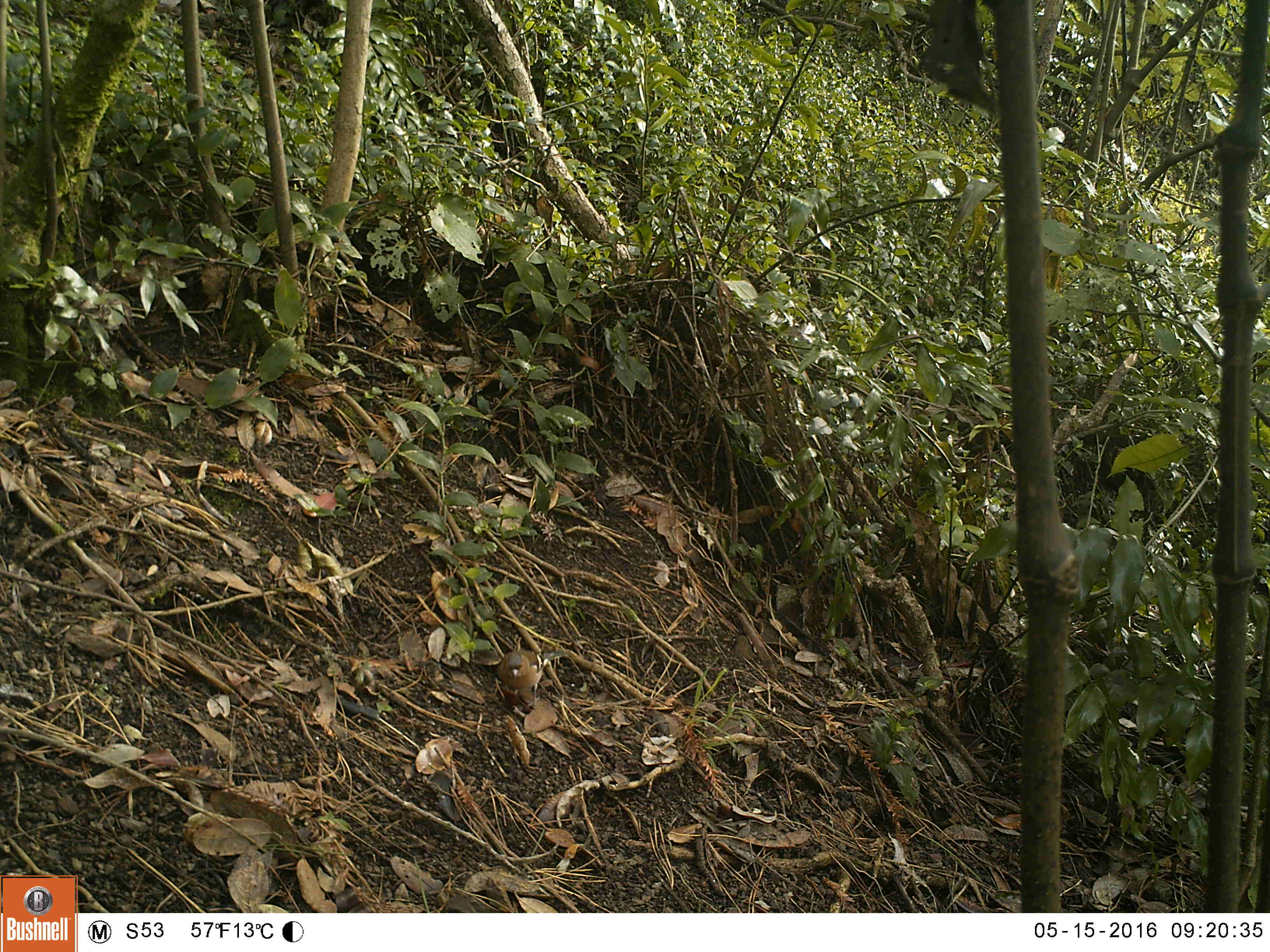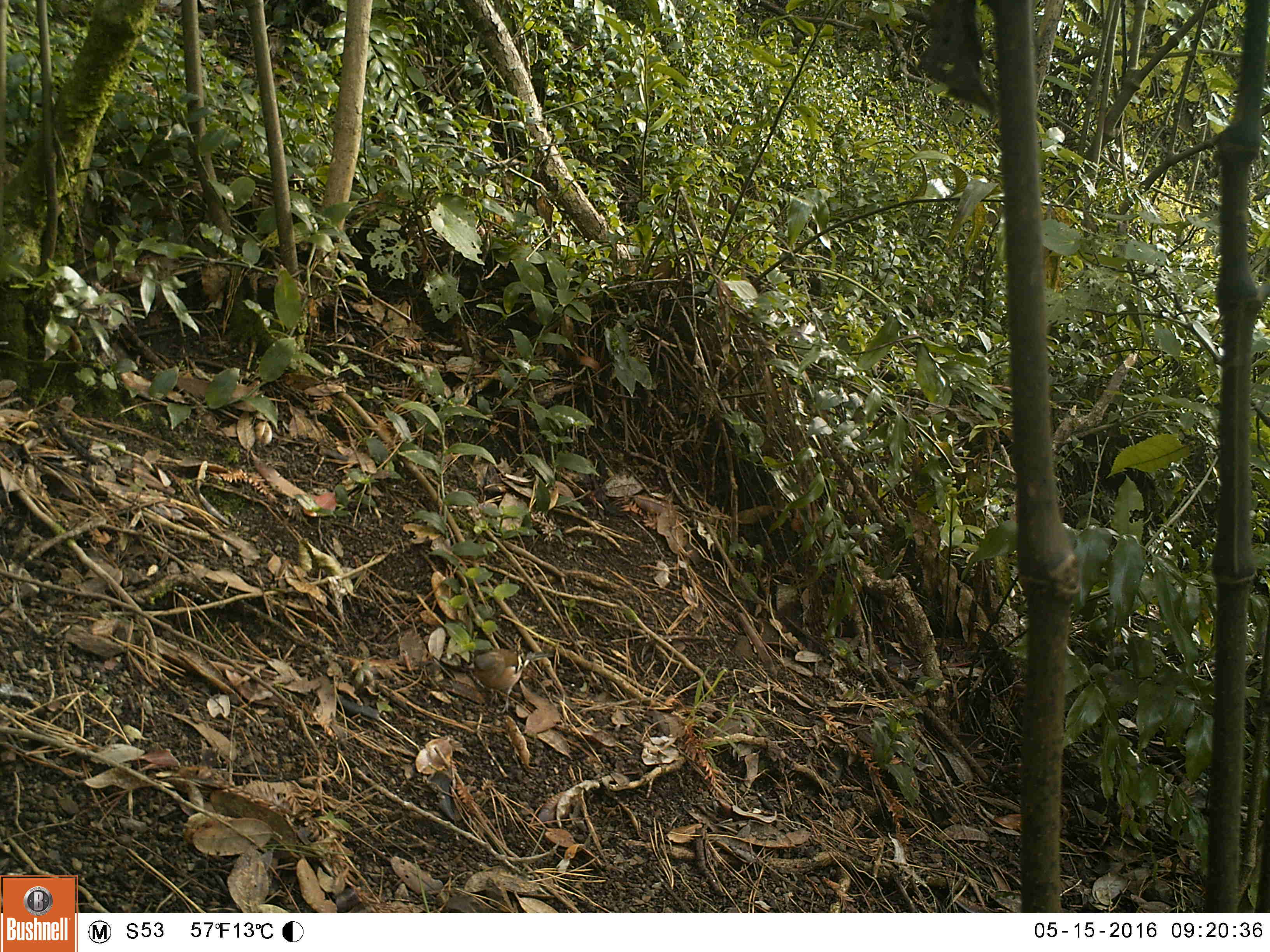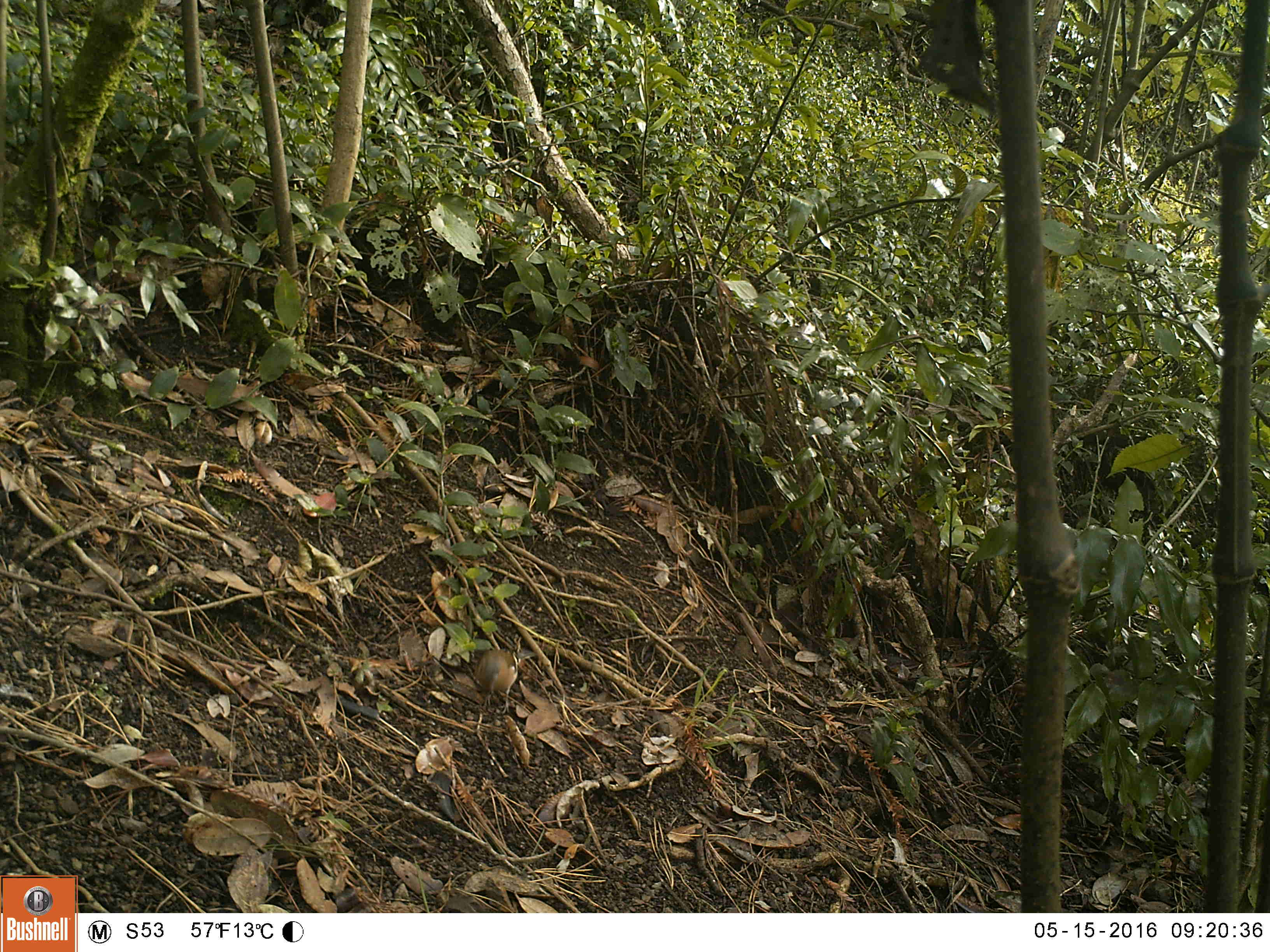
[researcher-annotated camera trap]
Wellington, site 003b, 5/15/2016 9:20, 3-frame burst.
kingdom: Animalia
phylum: Chordata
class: Aves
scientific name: Aves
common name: bird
Bird (Aves).